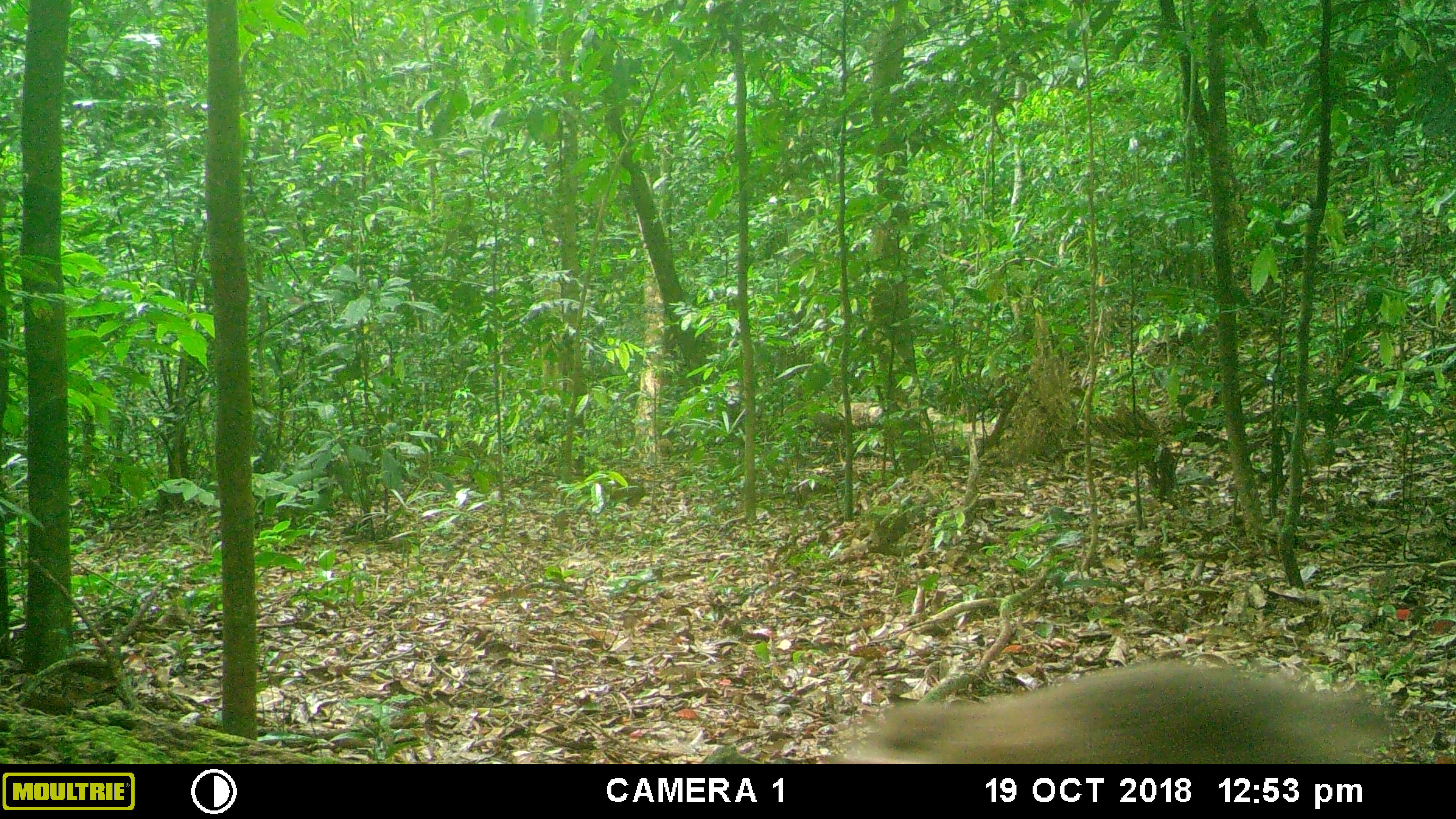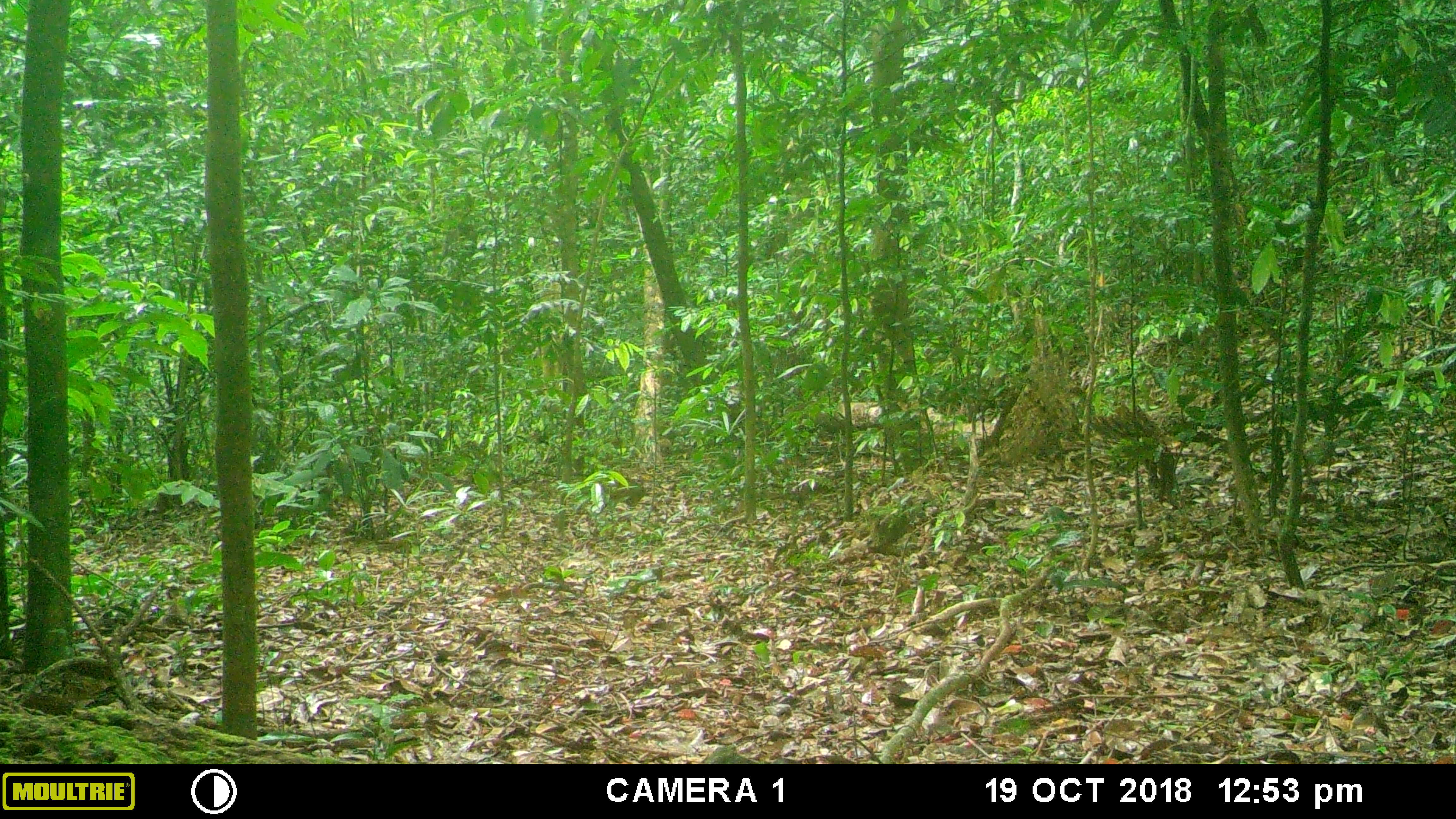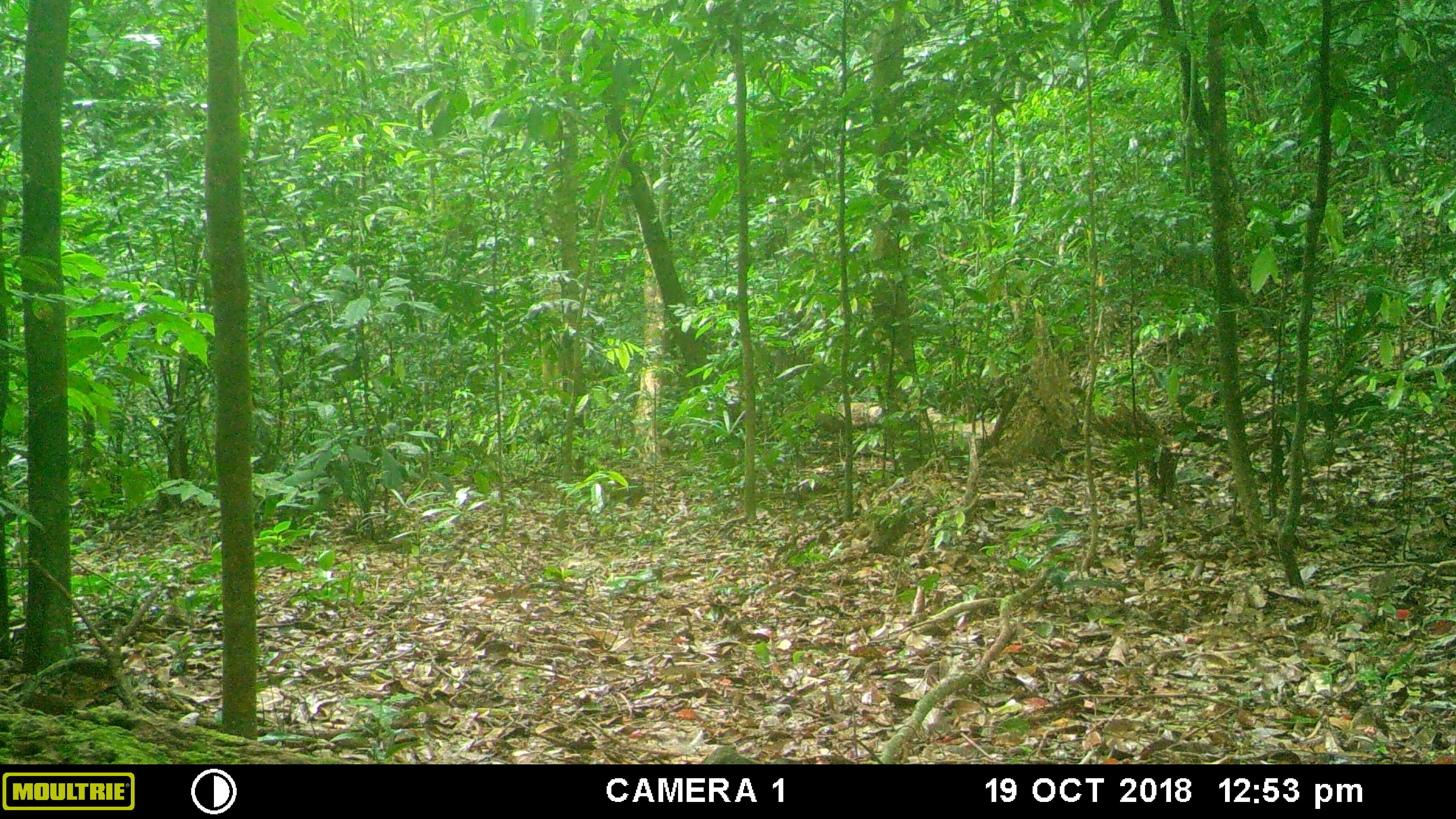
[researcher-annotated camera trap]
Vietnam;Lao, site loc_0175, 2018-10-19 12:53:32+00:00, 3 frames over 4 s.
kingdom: Animalia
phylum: Chordata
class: Mammalia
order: Primates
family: Cercopithecidae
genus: Macaca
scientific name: Macaca nemestrina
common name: pig-tailed macaque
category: pig tailed macaque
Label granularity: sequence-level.